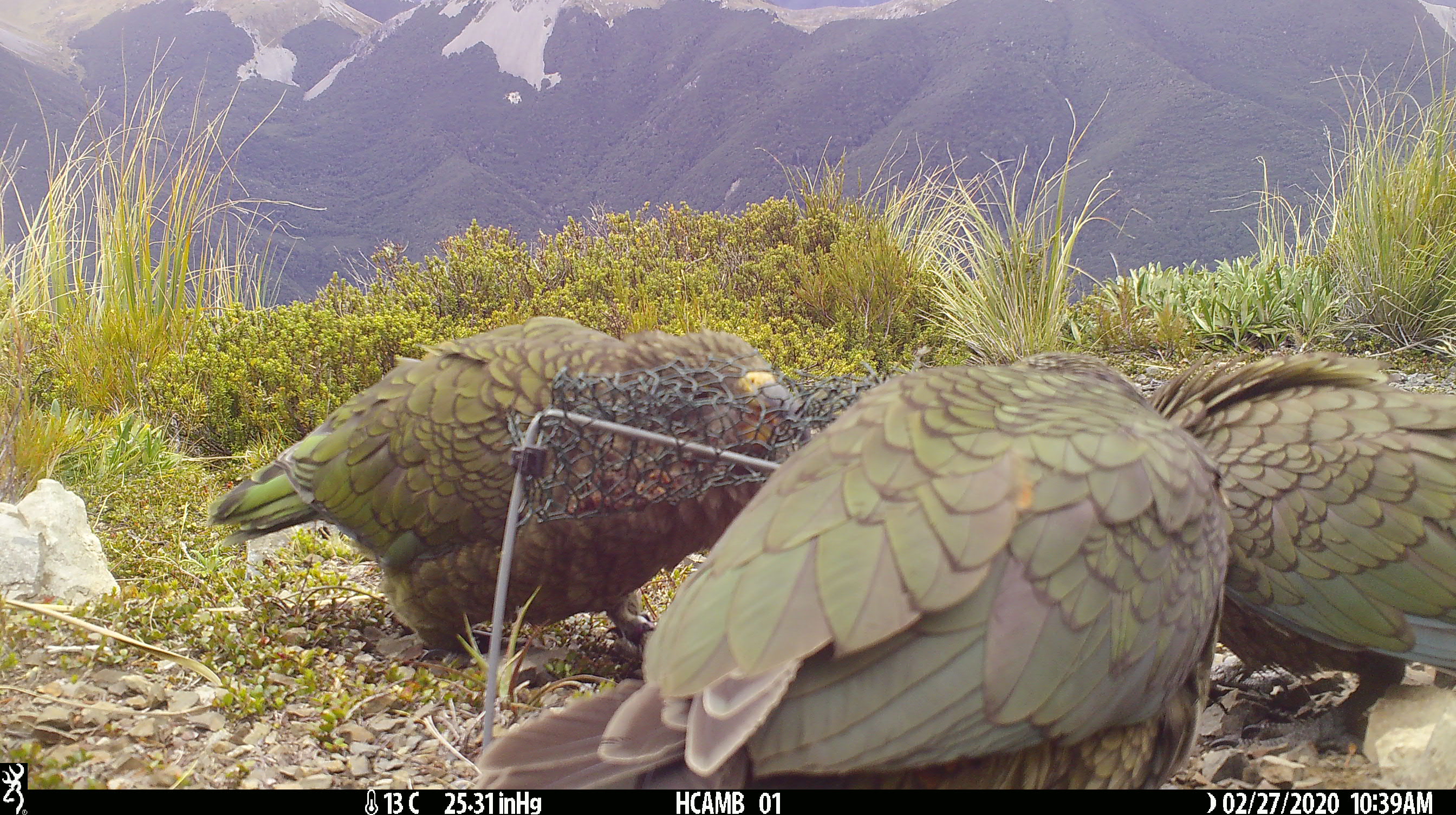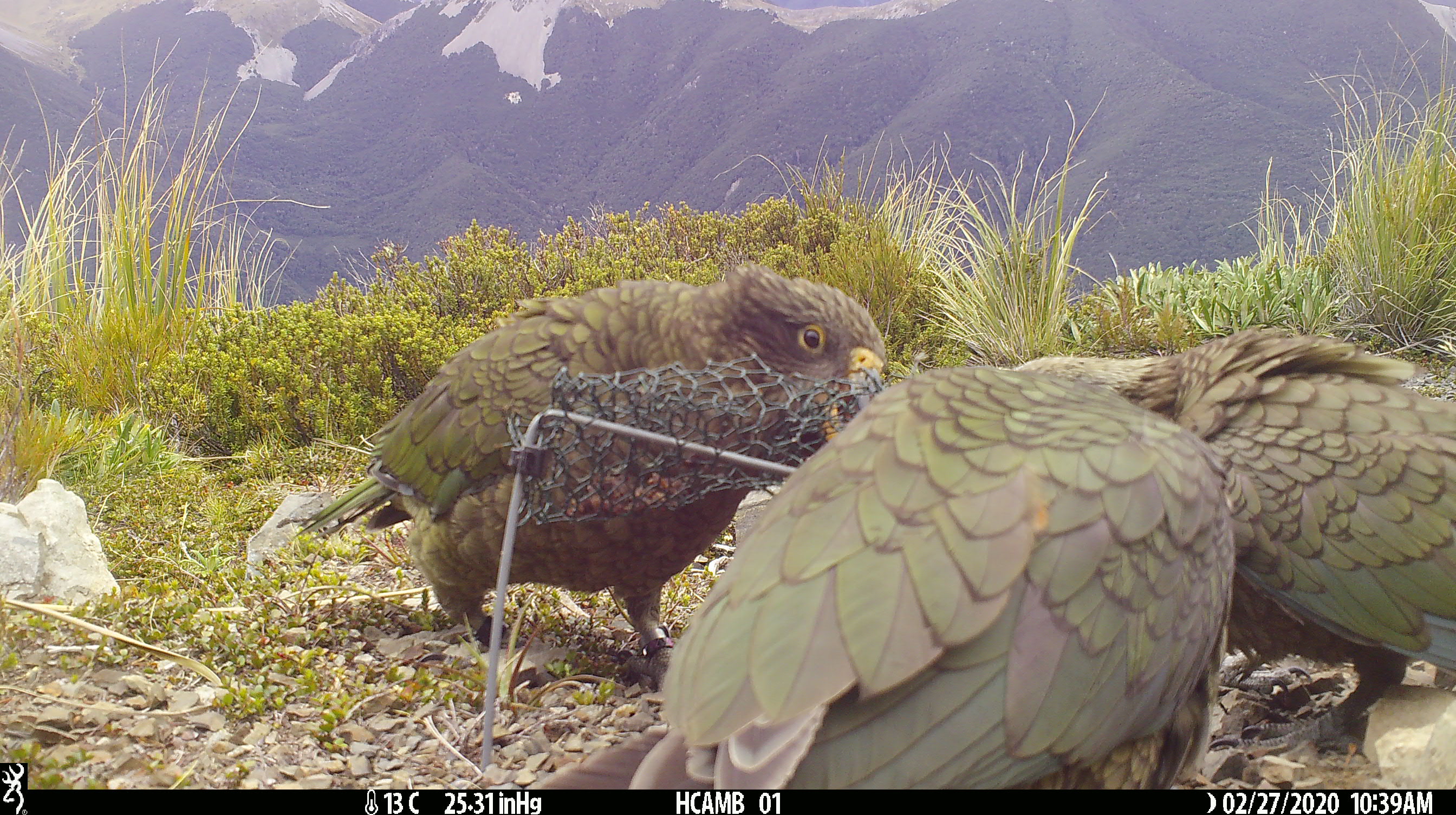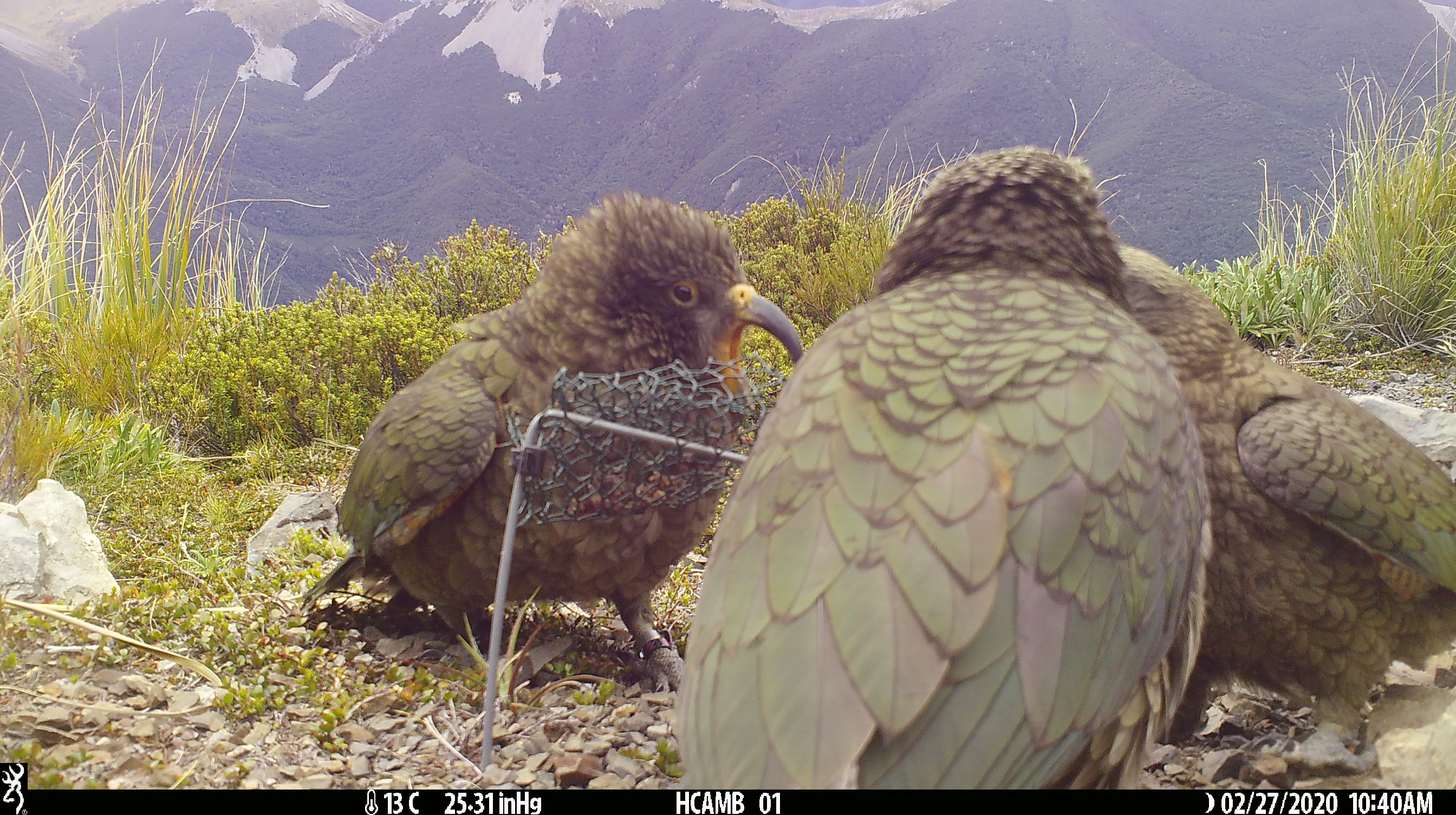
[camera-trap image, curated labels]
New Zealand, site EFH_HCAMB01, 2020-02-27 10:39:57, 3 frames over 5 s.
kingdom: Animalia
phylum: Chordata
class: Aves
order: Psittaciformes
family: Strigopidae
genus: Nestor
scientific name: Nestor notabilis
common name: kea